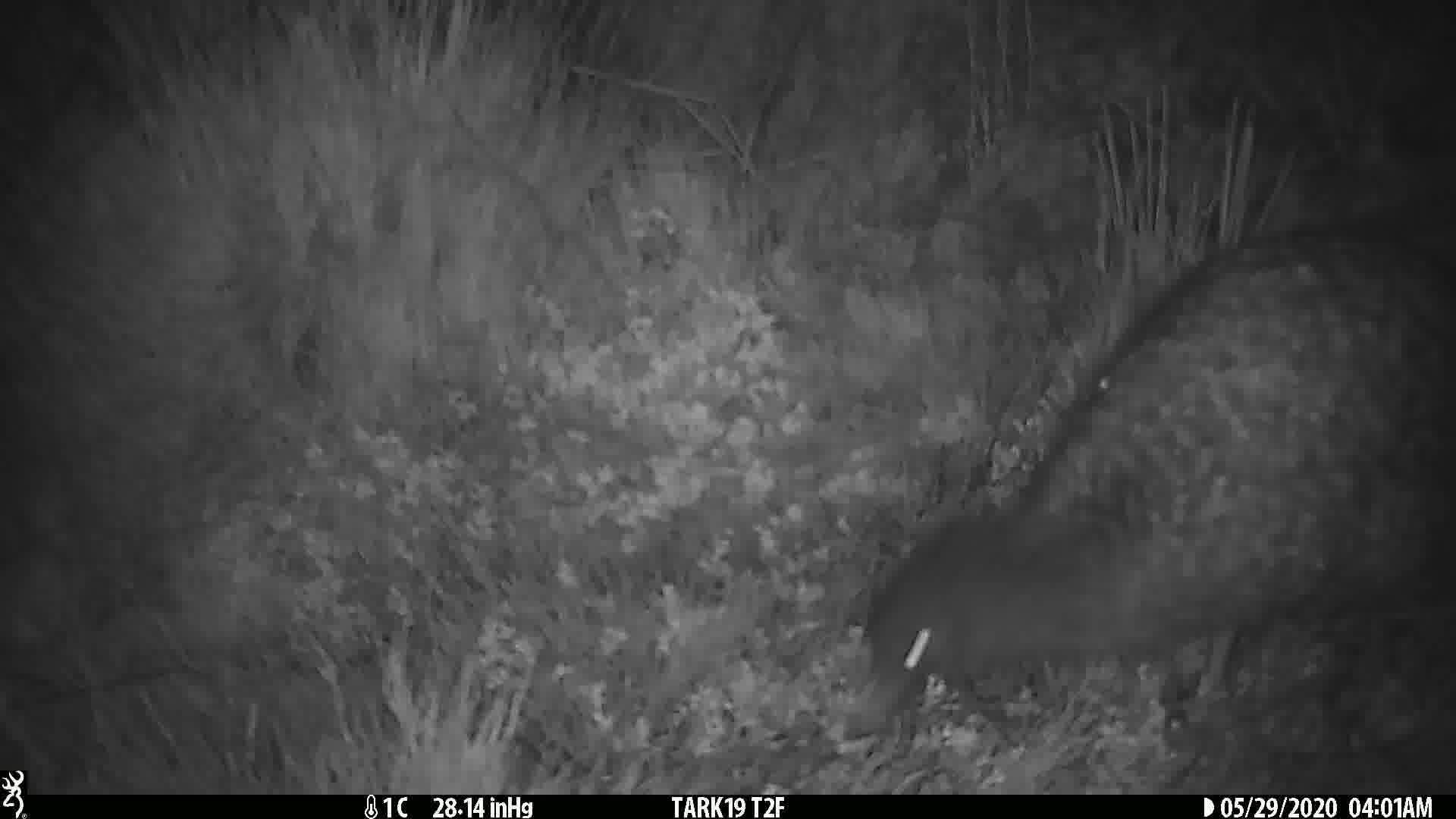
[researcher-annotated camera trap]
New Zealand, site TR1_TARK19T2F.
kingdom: Animalia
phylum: Chordata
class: Aves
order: Apterygiformes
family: Apterygidae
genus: Apteryx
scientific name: Apteryx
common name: kiwi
Kiwi (Apteryx).